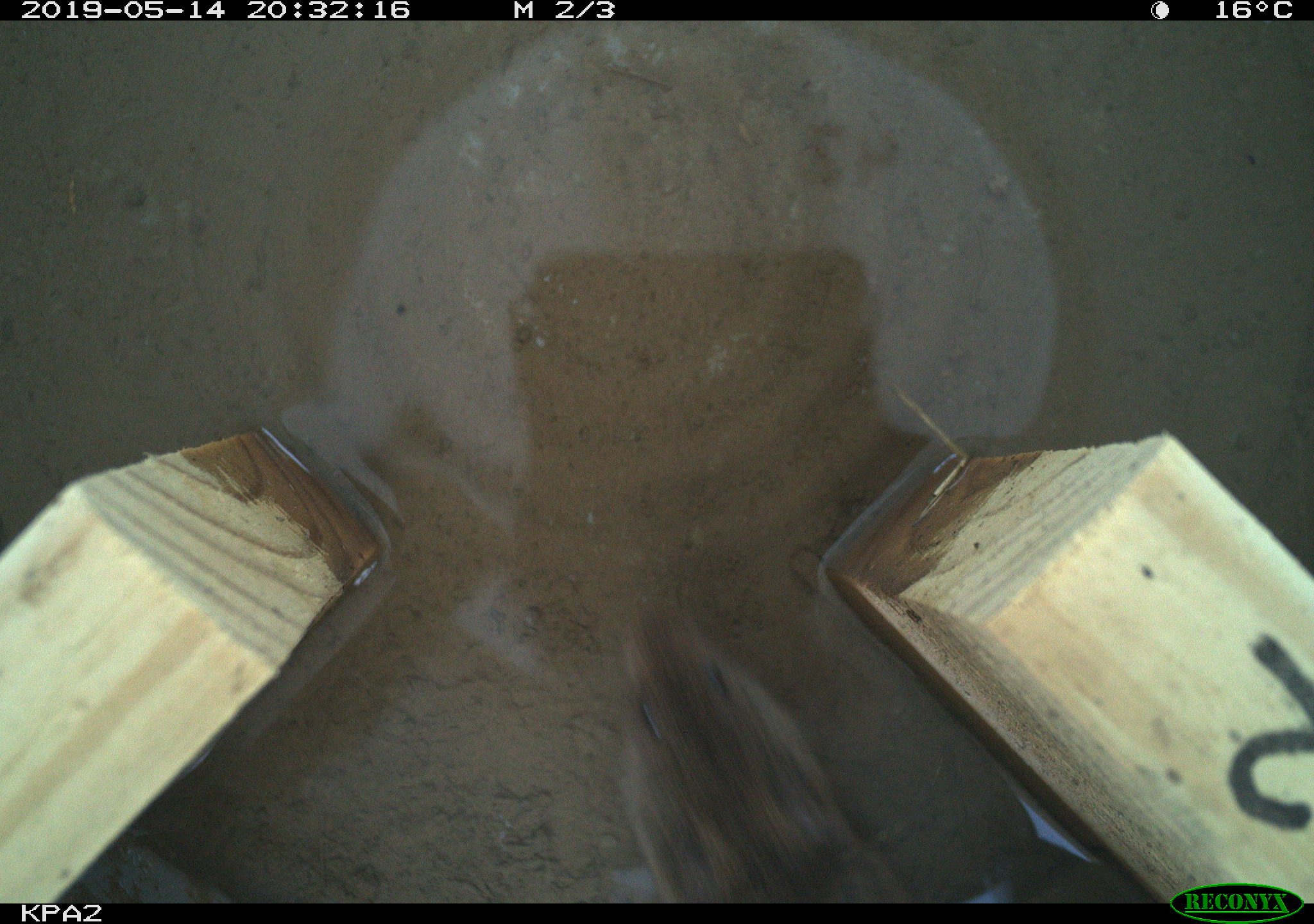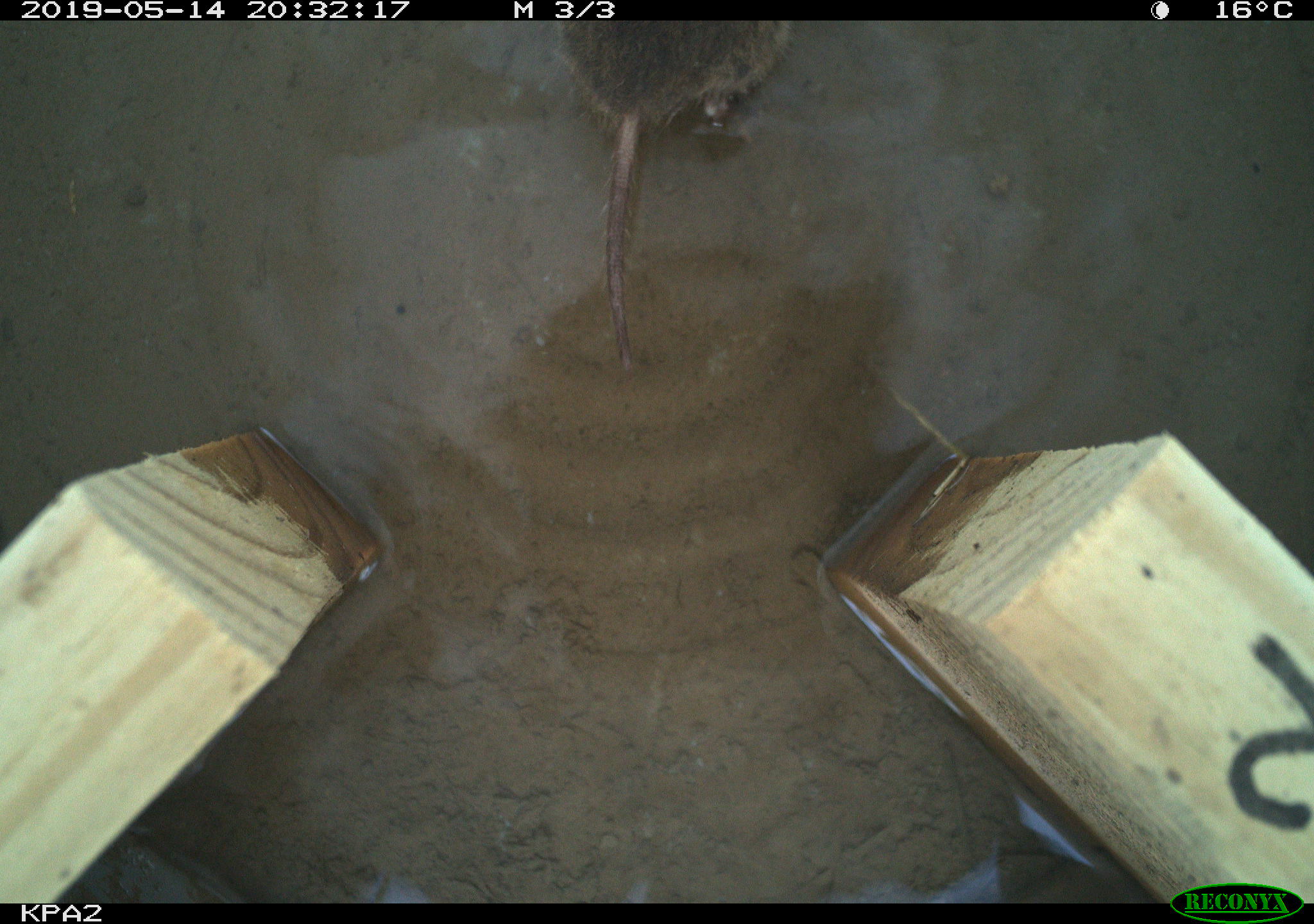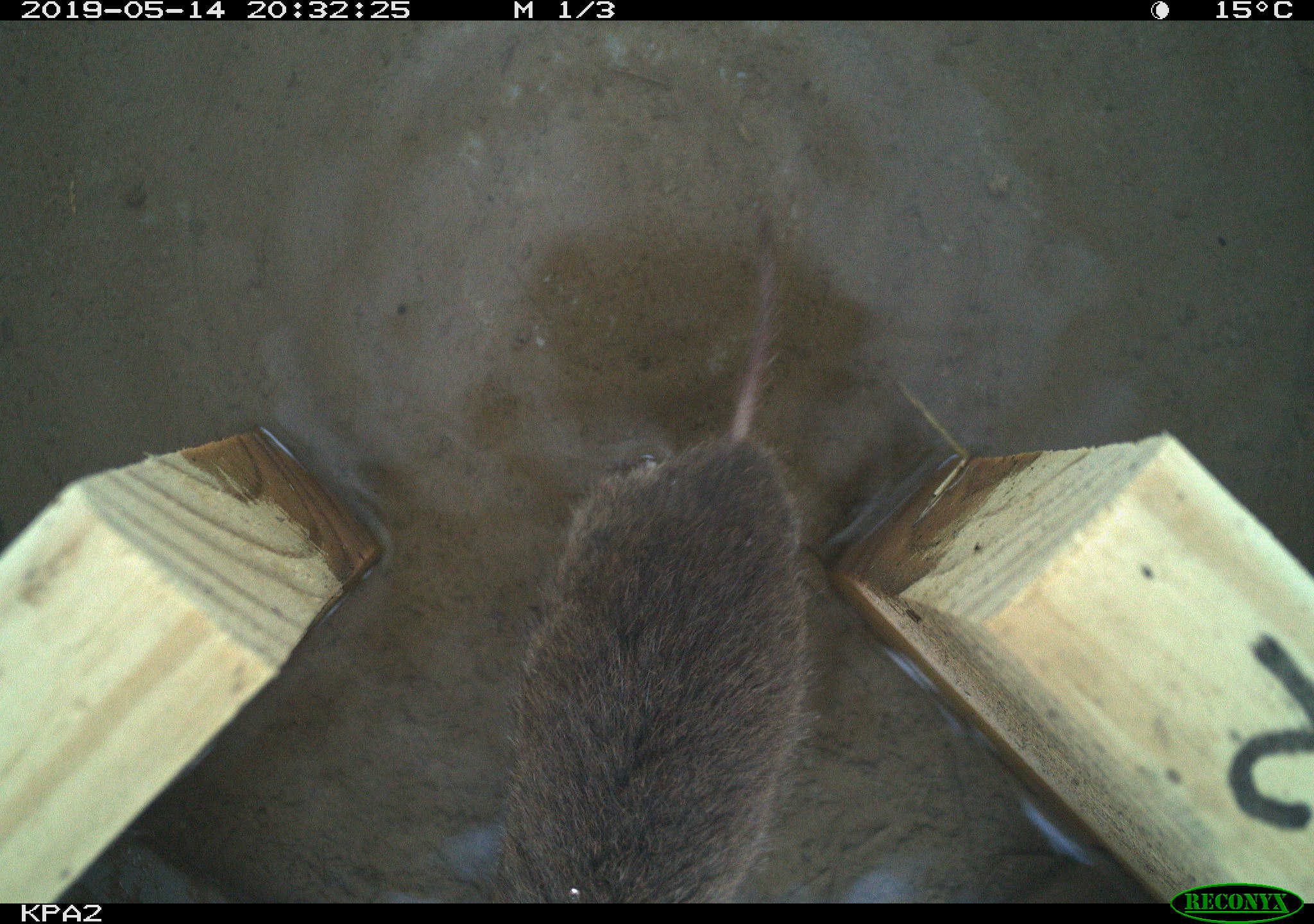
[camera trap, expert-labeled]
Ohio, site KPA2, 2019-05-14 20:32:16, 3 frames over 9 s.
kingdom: Animalia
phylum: Chordata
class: Mammalia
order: Rodentia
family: Cricetidae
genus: Microtus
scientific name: Microtus pennsylvanicus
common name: meadow vole